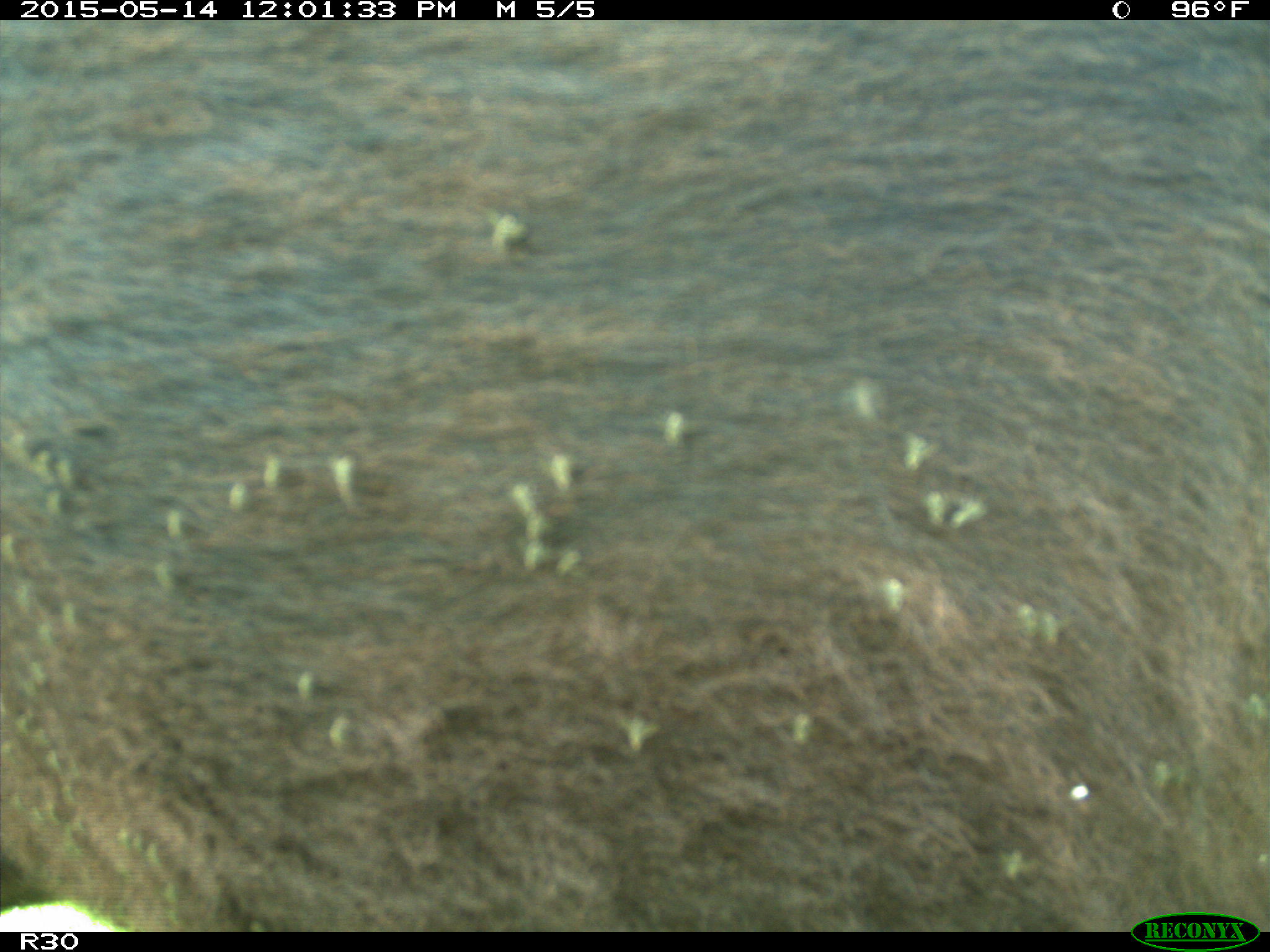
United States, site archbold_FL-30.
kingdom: Animalia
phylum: Chordata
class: Mammalia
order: Artiodactyla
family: Bovidae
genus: Bos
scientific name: Bos taurus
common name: domestic cow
Bos taurus (domestic cow).